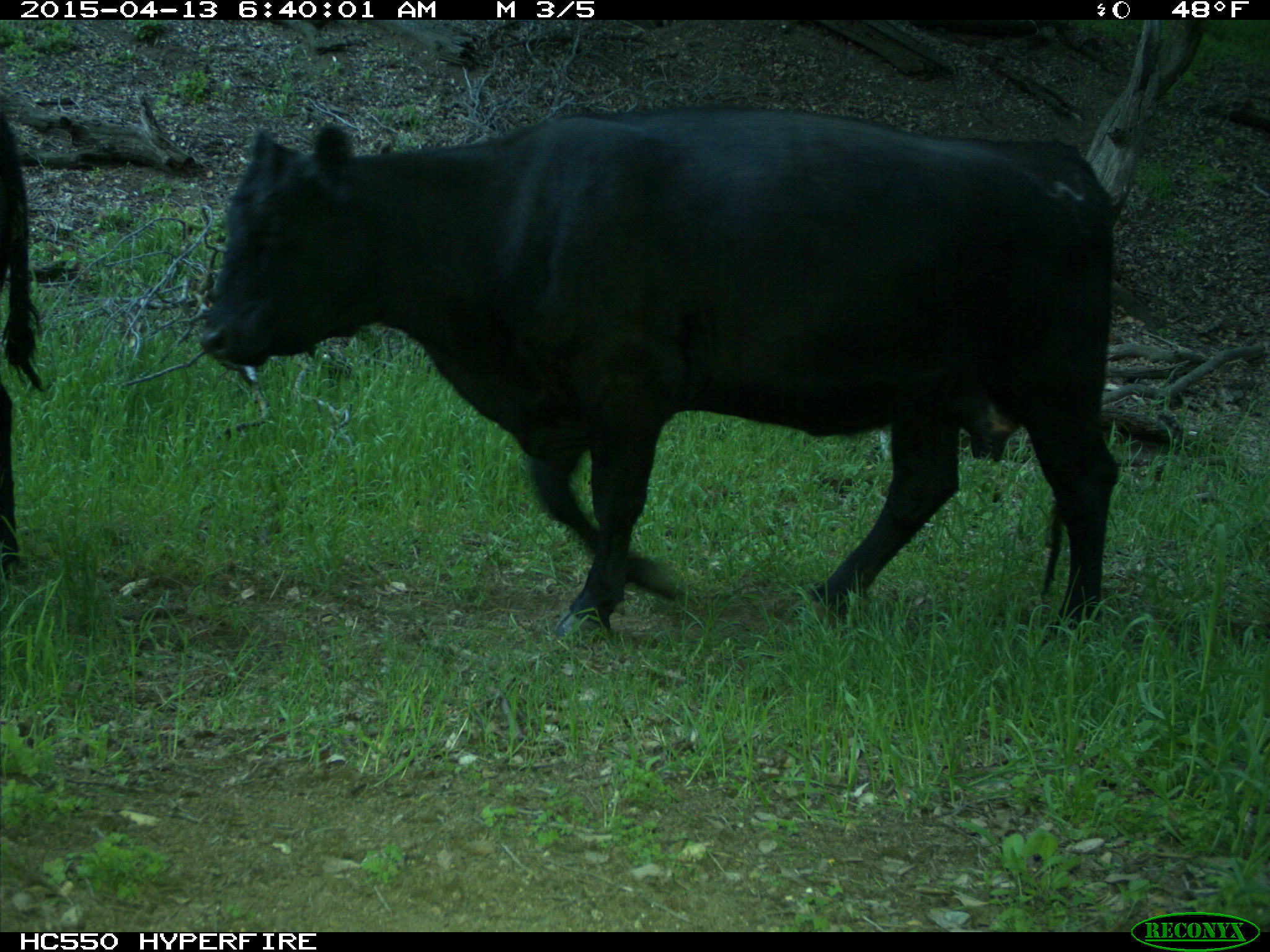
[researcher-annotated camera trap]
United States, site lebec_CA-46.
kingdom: Animalia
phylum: Chordata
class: Mammalia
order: Artiodactyla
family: Bovidae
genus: Bos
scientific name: Bos taurus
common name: domestic cow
Bos taurus (domestic cow).